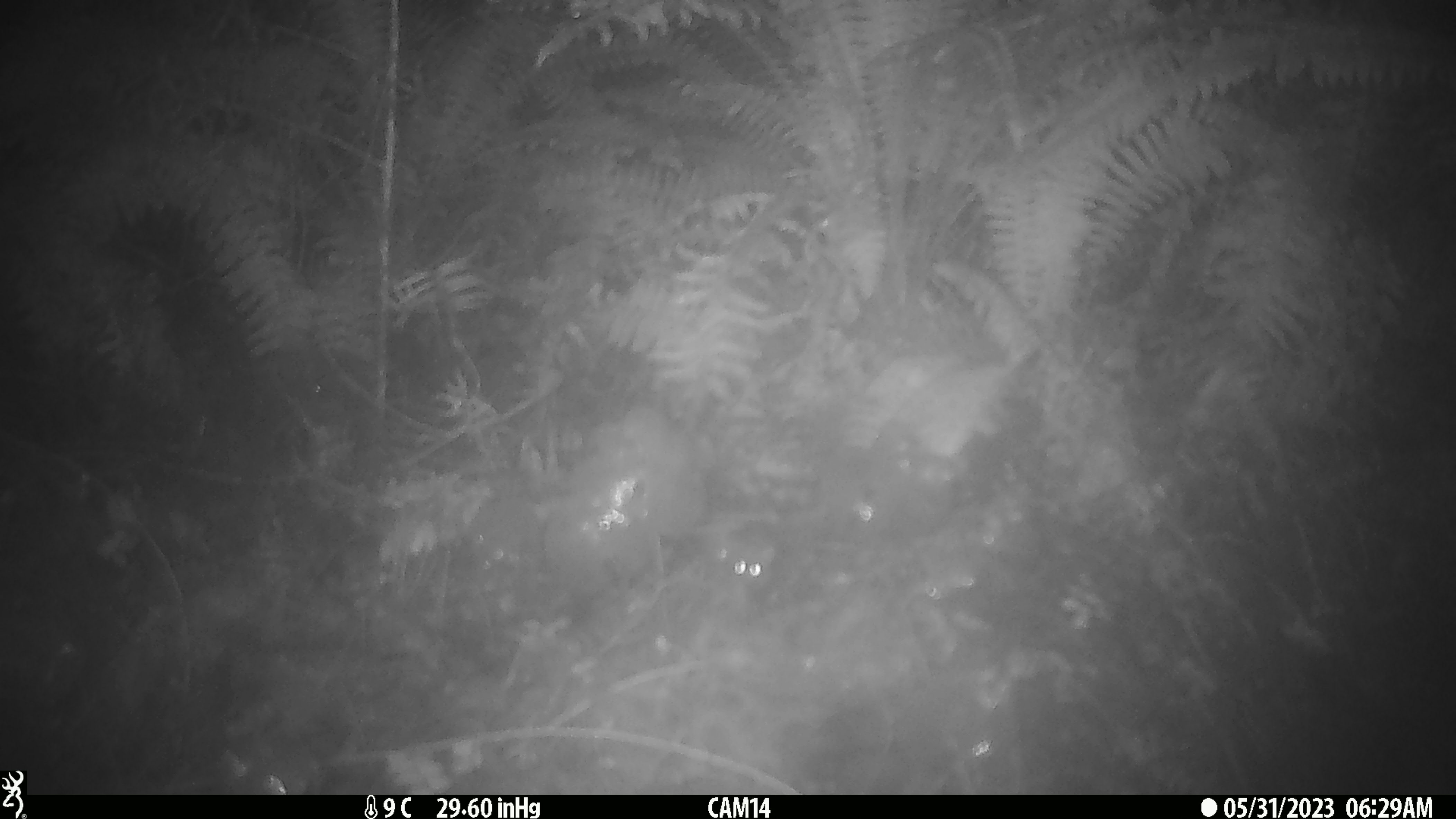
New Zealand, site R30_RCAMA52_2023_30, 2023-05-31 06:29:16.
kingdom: Animalia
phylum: Chordata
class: Mammalia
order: Rodentia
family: Muridae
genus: Mus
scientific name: Mus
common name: mouse